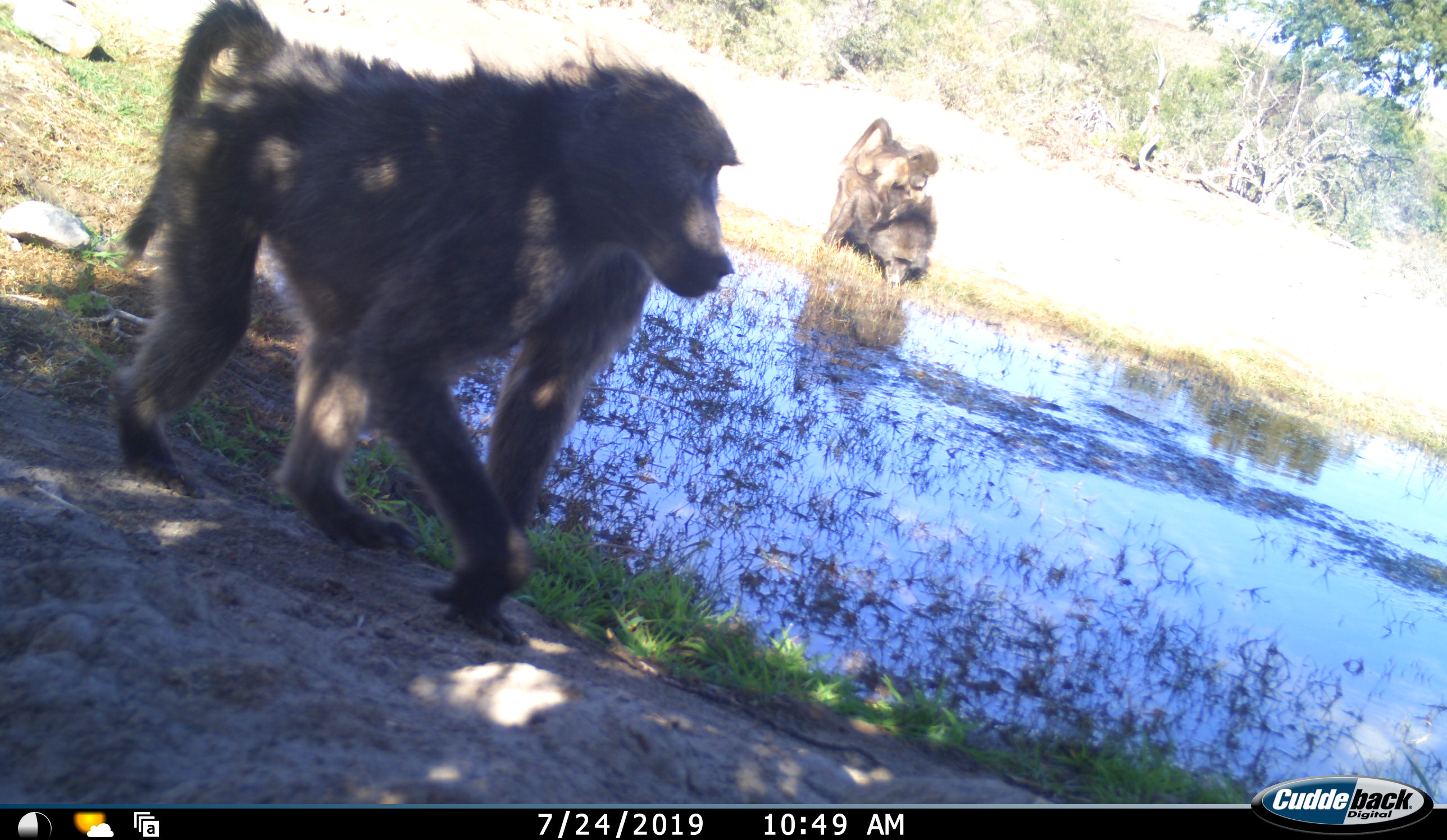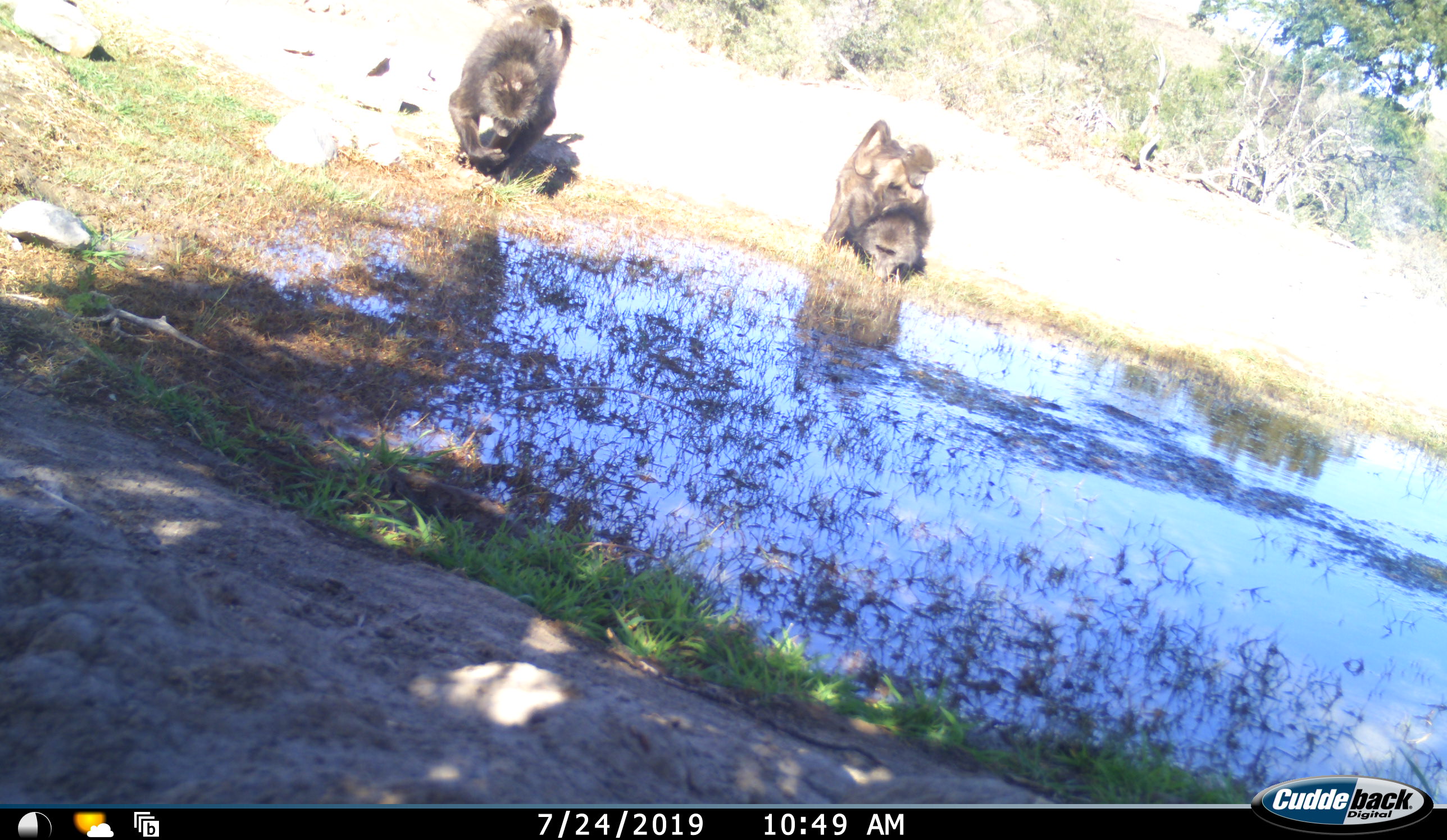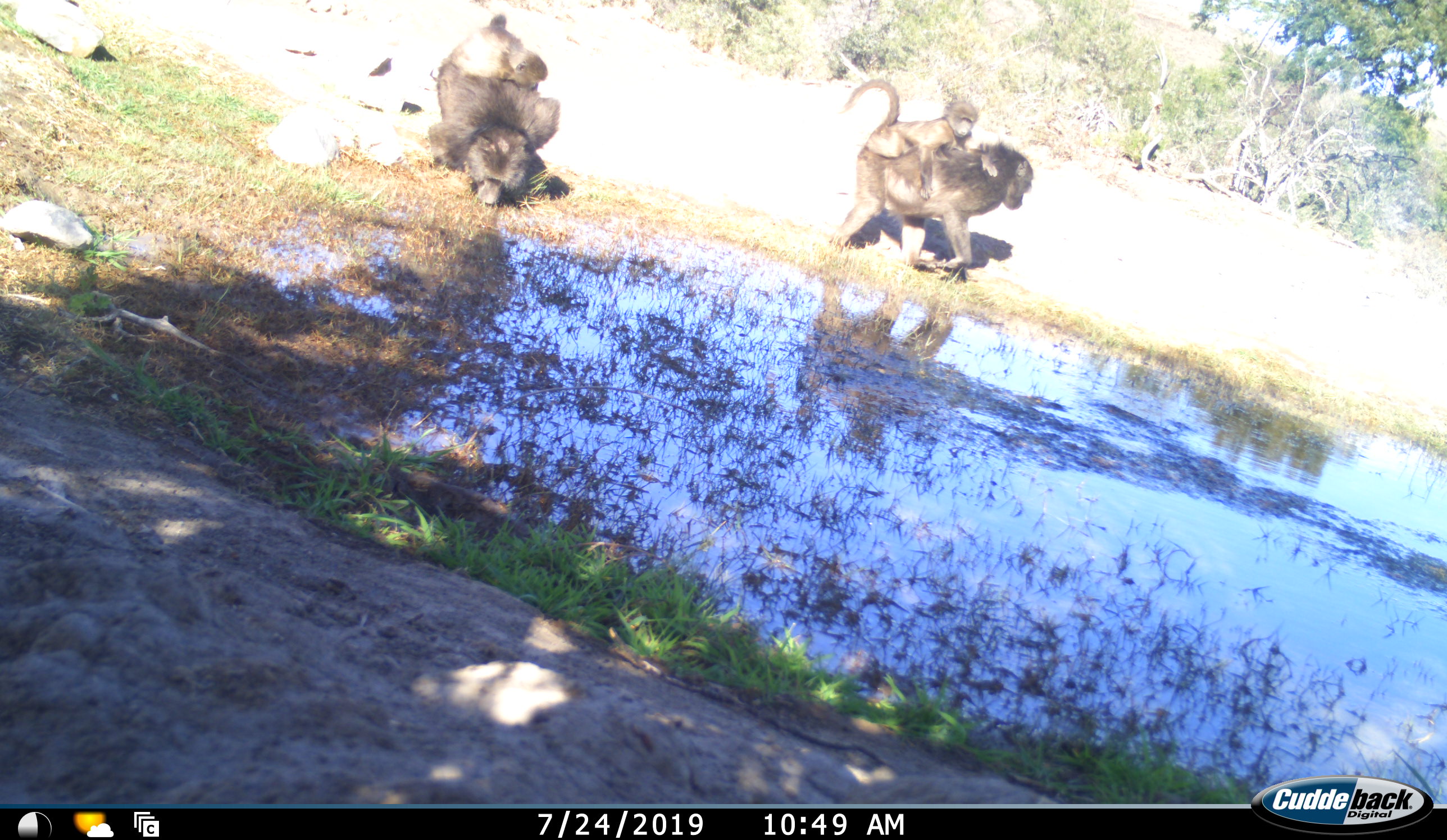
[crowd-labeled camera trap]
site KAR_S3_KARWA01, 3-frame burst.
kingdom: Animalia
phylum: Chordata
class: Mammalia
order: Primates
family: Cercopithecidae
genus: Papio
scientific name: Papio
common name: baboon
Baboon (Papio), count 5. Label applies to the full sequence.